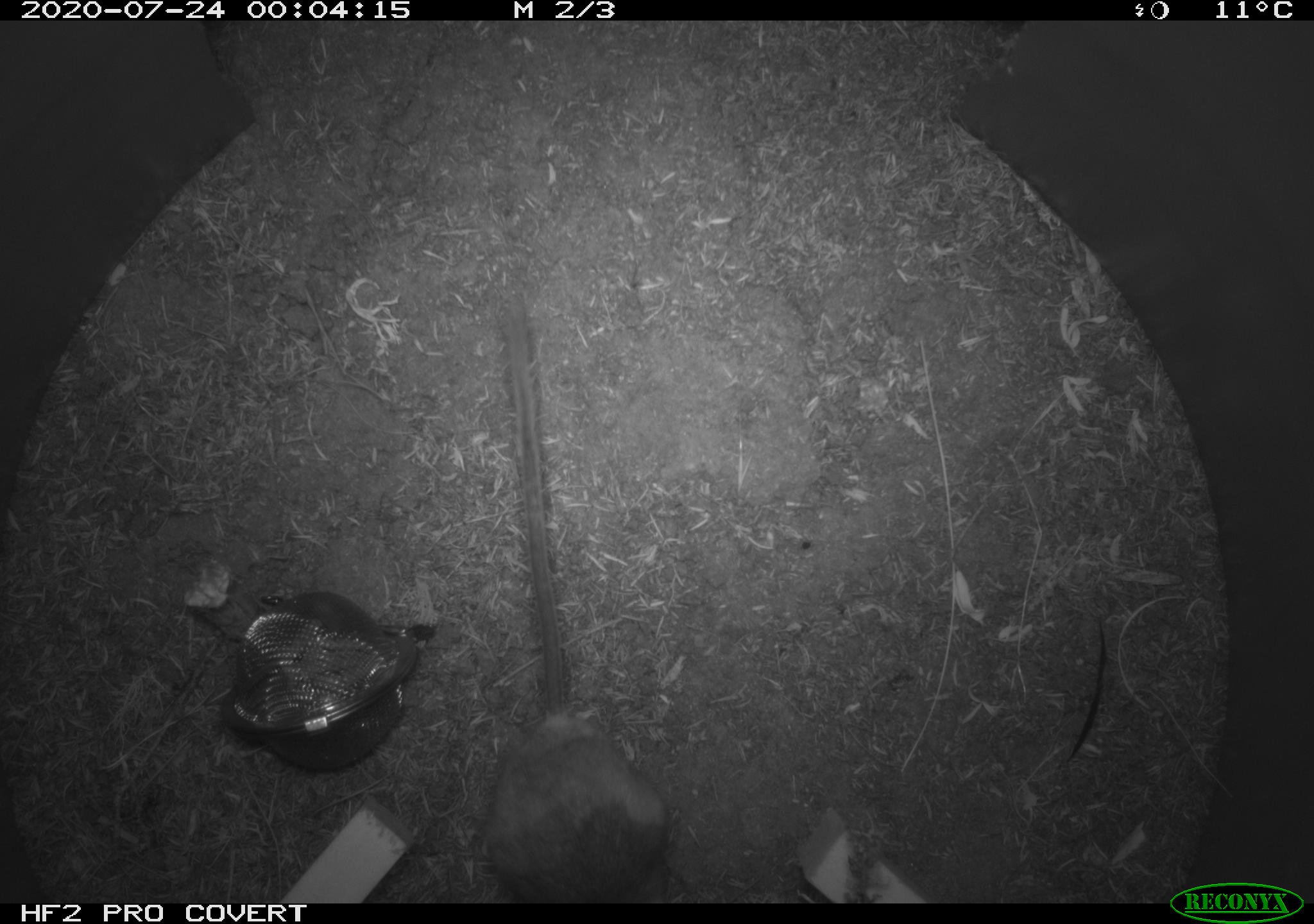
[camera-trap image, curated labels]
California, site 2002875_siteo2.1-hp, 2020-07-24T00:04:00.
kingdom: Animalia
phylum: Chordata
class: Mammalia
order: Rodentia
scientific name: Rodentia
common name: rodent